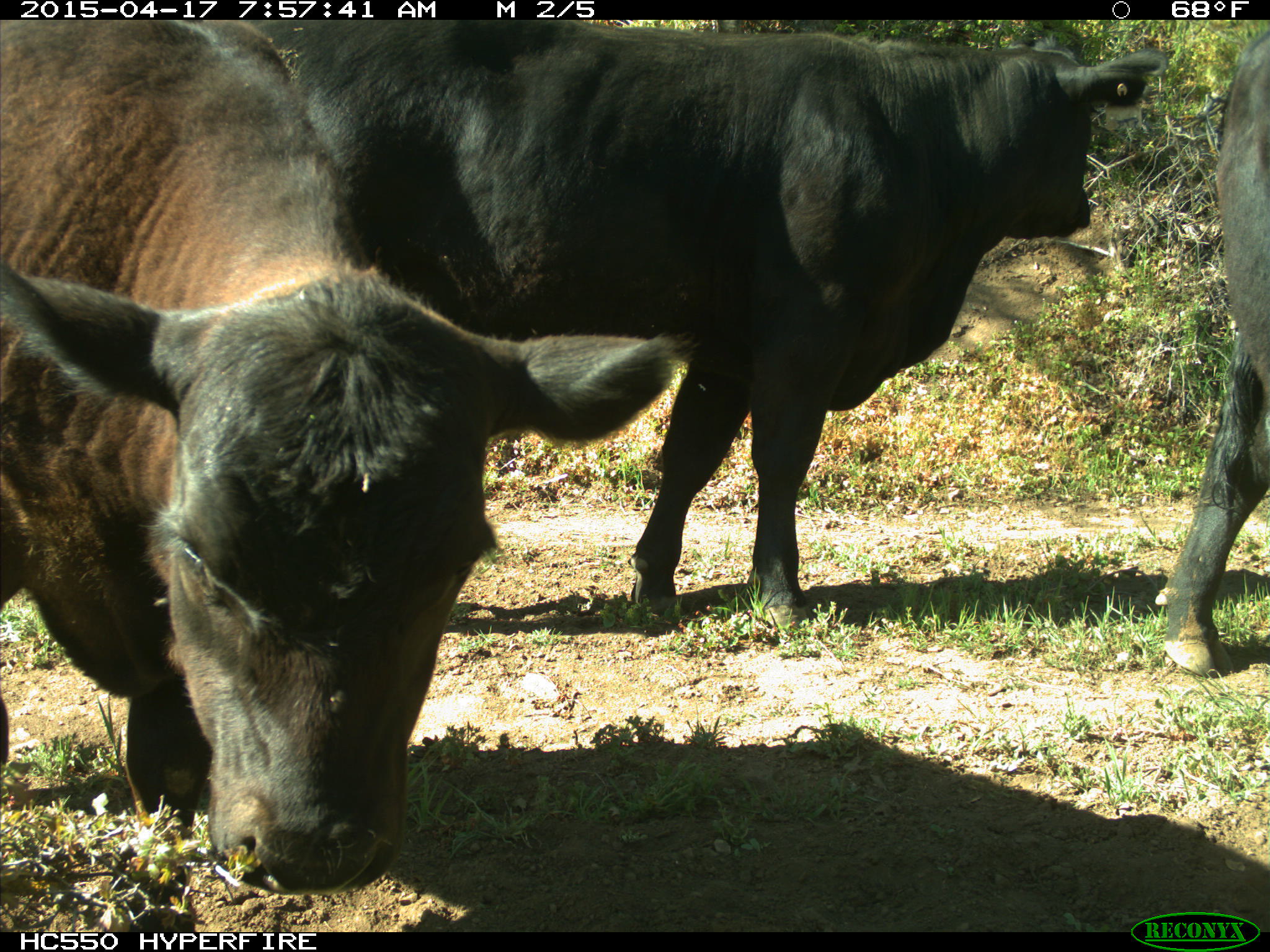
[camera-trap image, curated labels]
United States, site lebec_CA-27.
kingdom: Animalia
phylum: Chordata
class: Mammalia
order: Artiodactyla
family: Bovidae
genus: Bos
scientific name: Bos taurus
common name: domestic cow